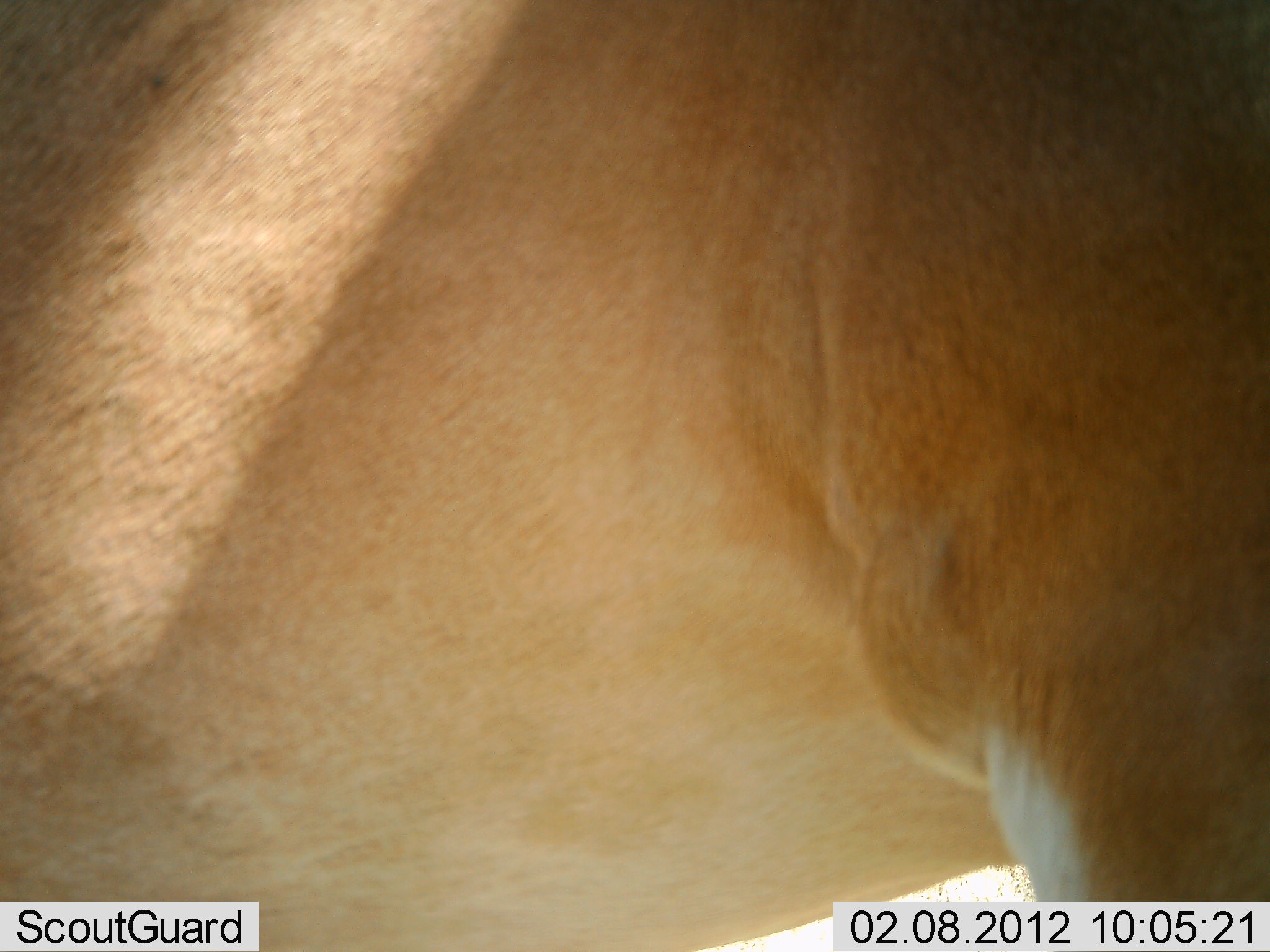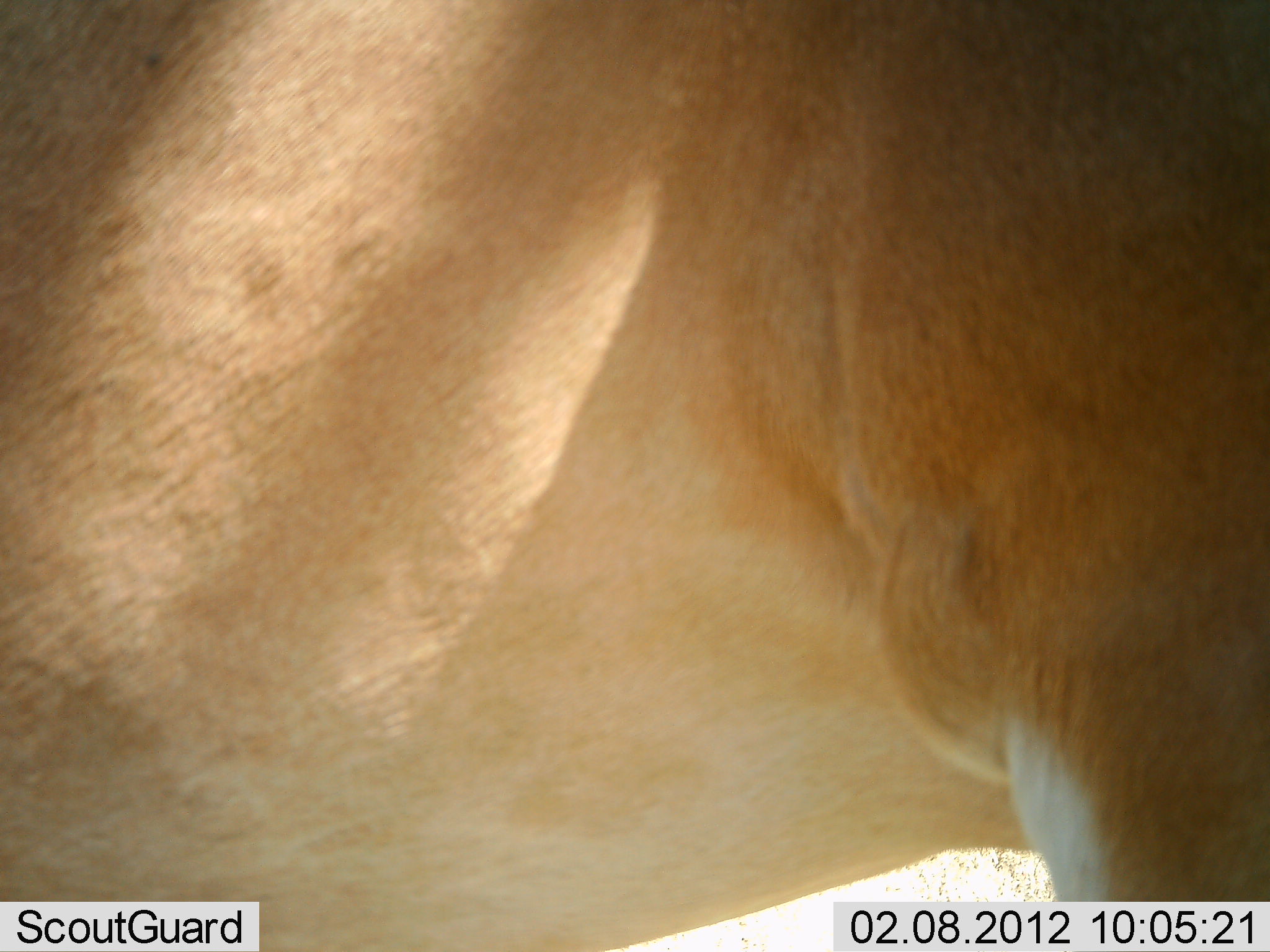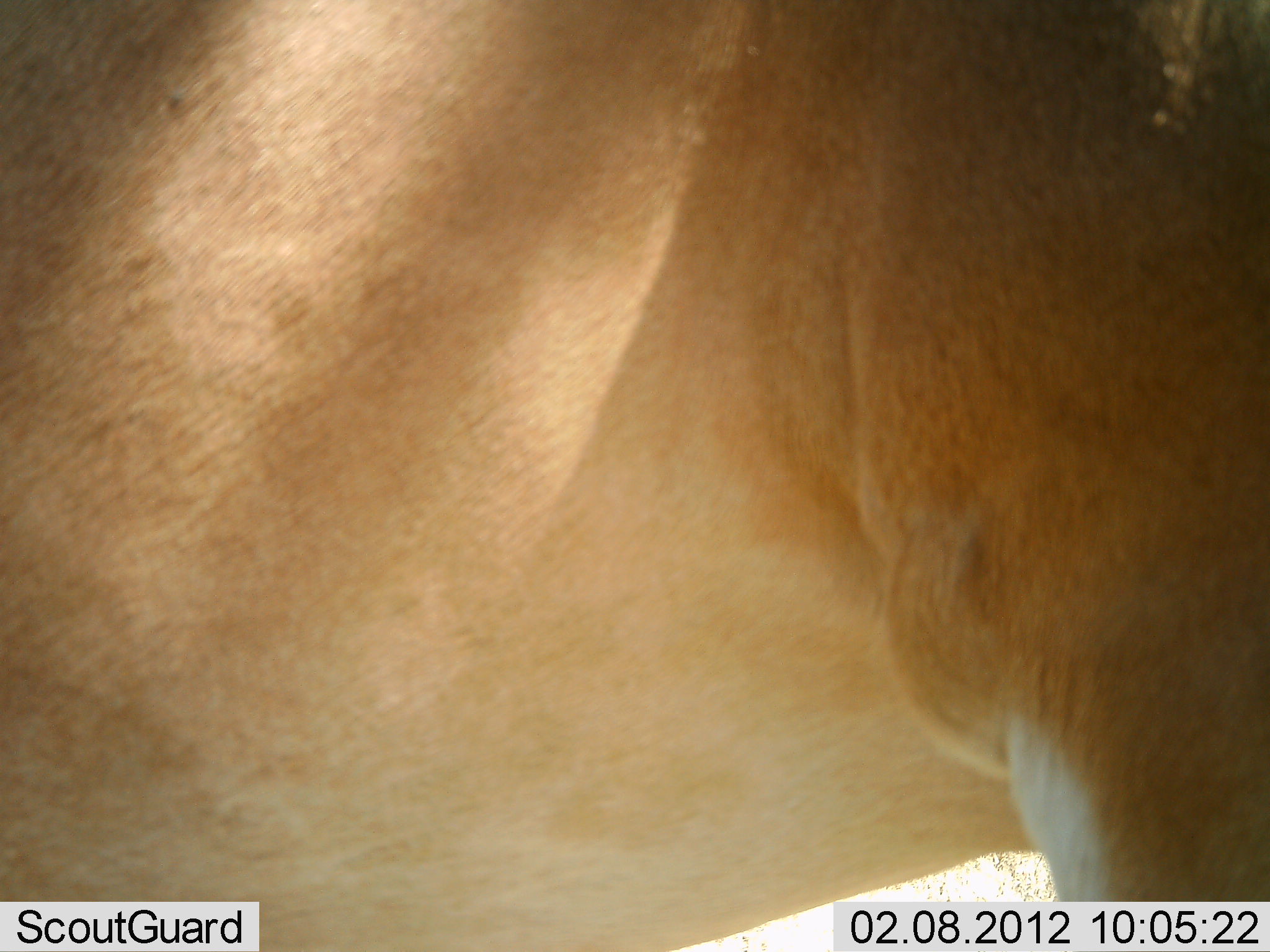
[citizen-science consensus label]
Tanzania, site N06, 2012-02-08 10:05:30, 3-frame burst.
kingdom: Animalia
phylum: Chordata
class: Mammalia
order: Artiodactyla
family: Bovidae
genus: Alcelaphus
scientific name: Alcelaphus buselaphus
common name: hartebeest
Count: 1.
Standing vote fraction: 100%.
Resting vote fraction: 0%.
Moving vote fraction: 0%.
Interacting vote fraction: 0%.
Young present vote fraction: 0%.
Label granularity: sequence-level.